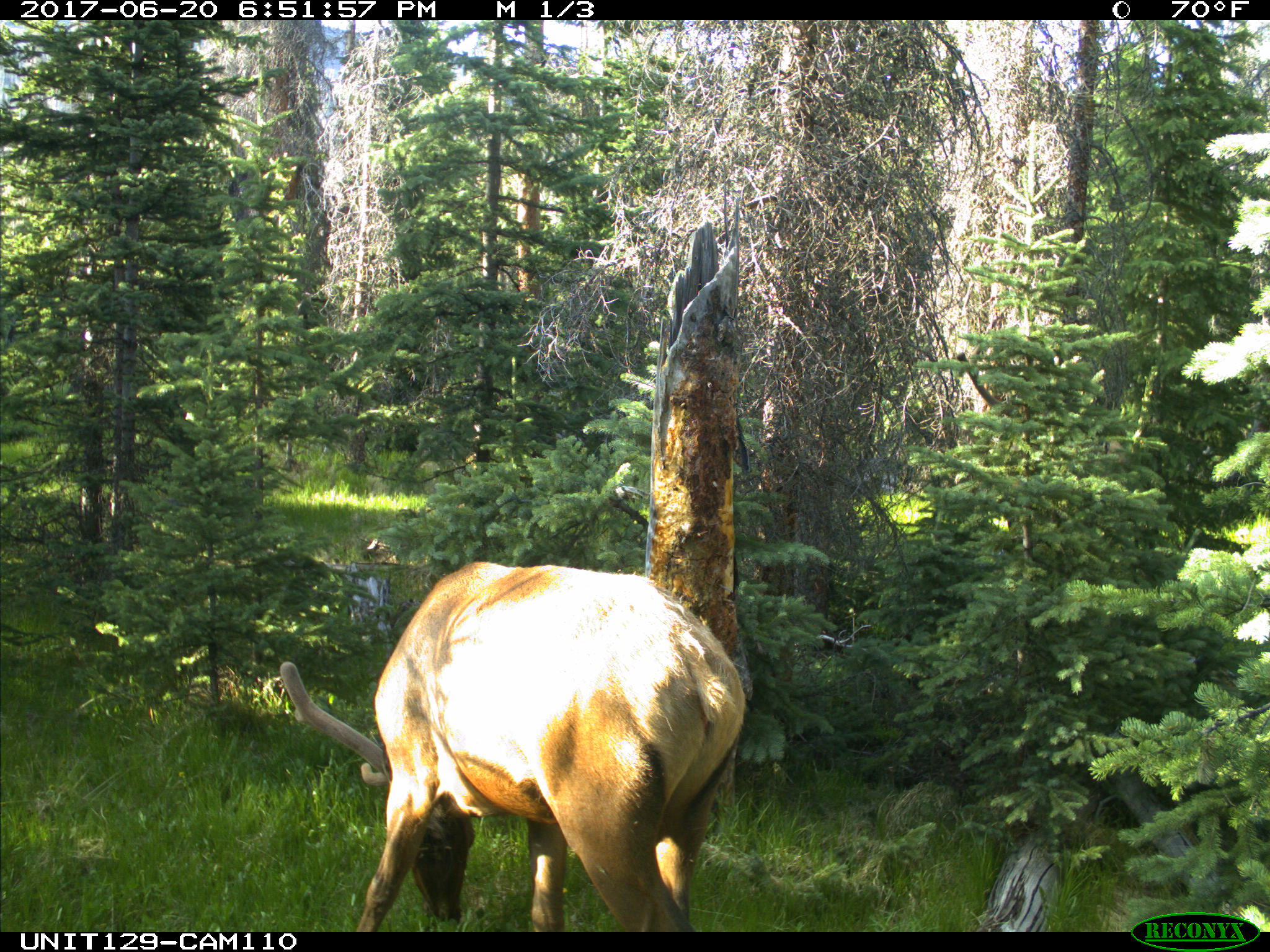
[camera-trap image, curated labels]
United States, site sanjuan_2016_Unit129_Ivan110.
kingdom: Animalia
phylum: Chordata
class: Mammalia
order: Artiodactyla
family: Cervidae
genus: Cervus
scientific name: Cervus elaphus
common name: red deer